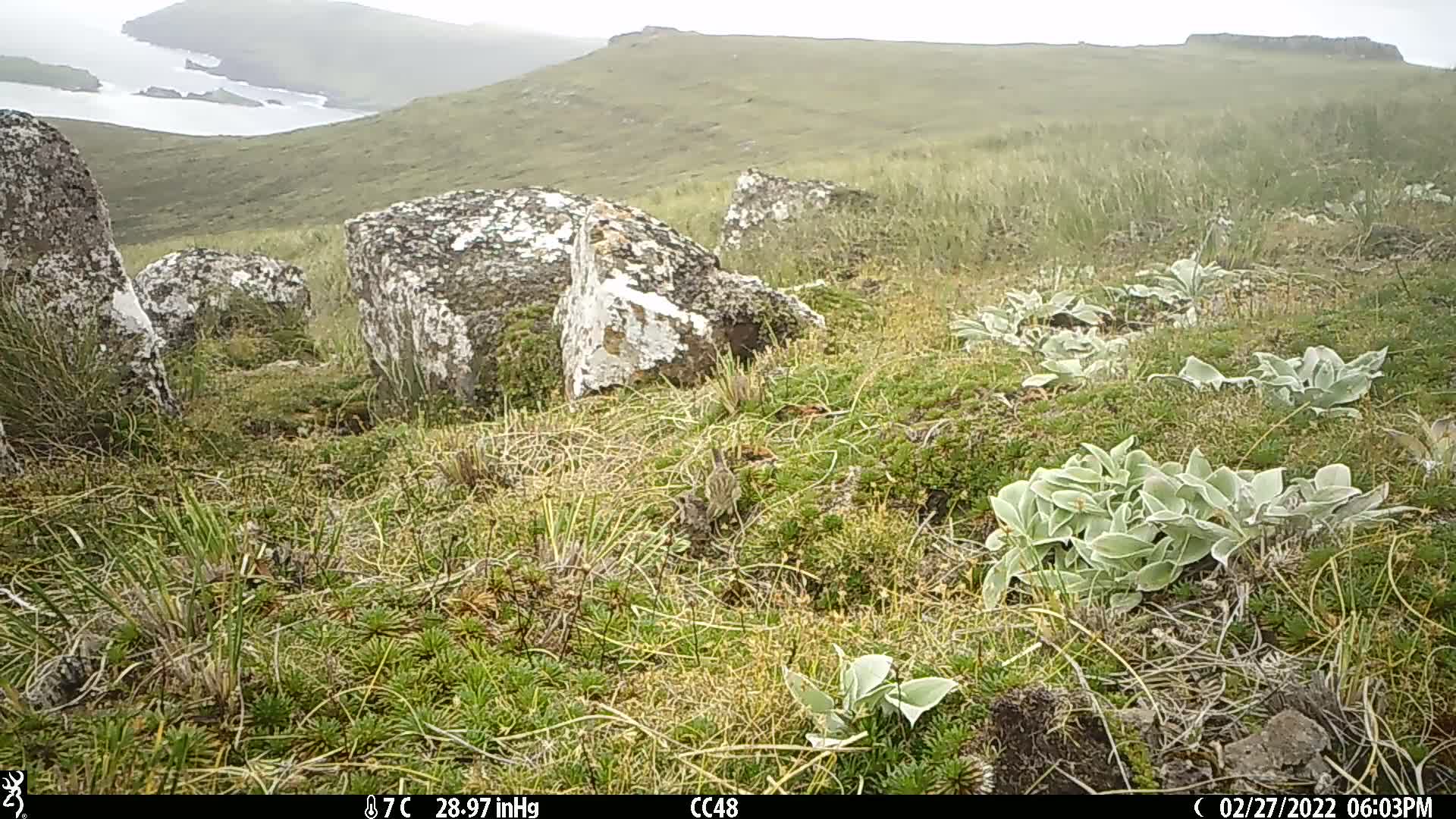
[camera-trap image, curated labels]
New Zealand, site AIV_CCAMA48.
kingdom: Animalia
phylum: Chordata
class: Aves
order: Passeriformes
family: Motacillidae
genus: Anthus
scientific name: Anthus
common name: pipit